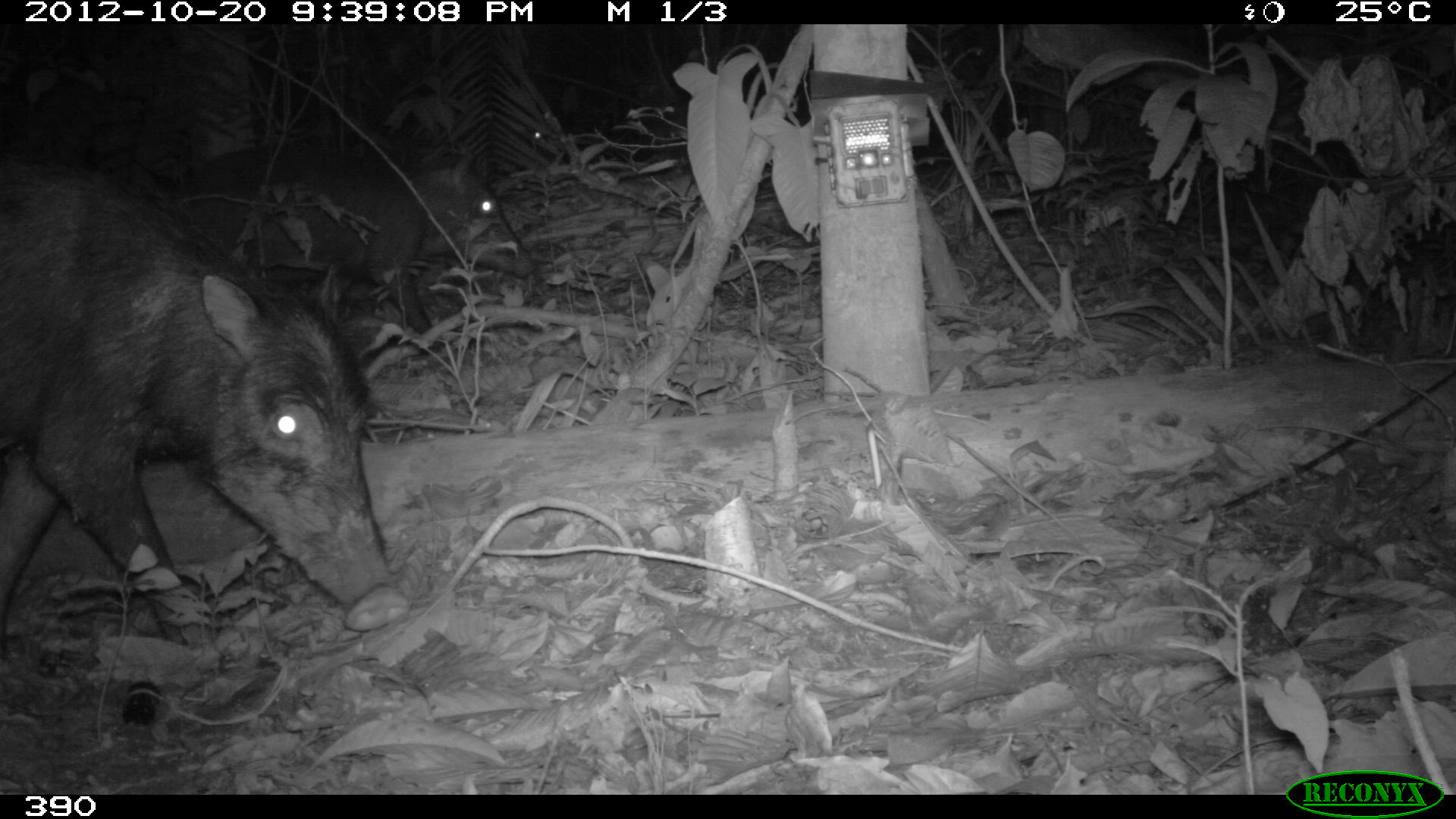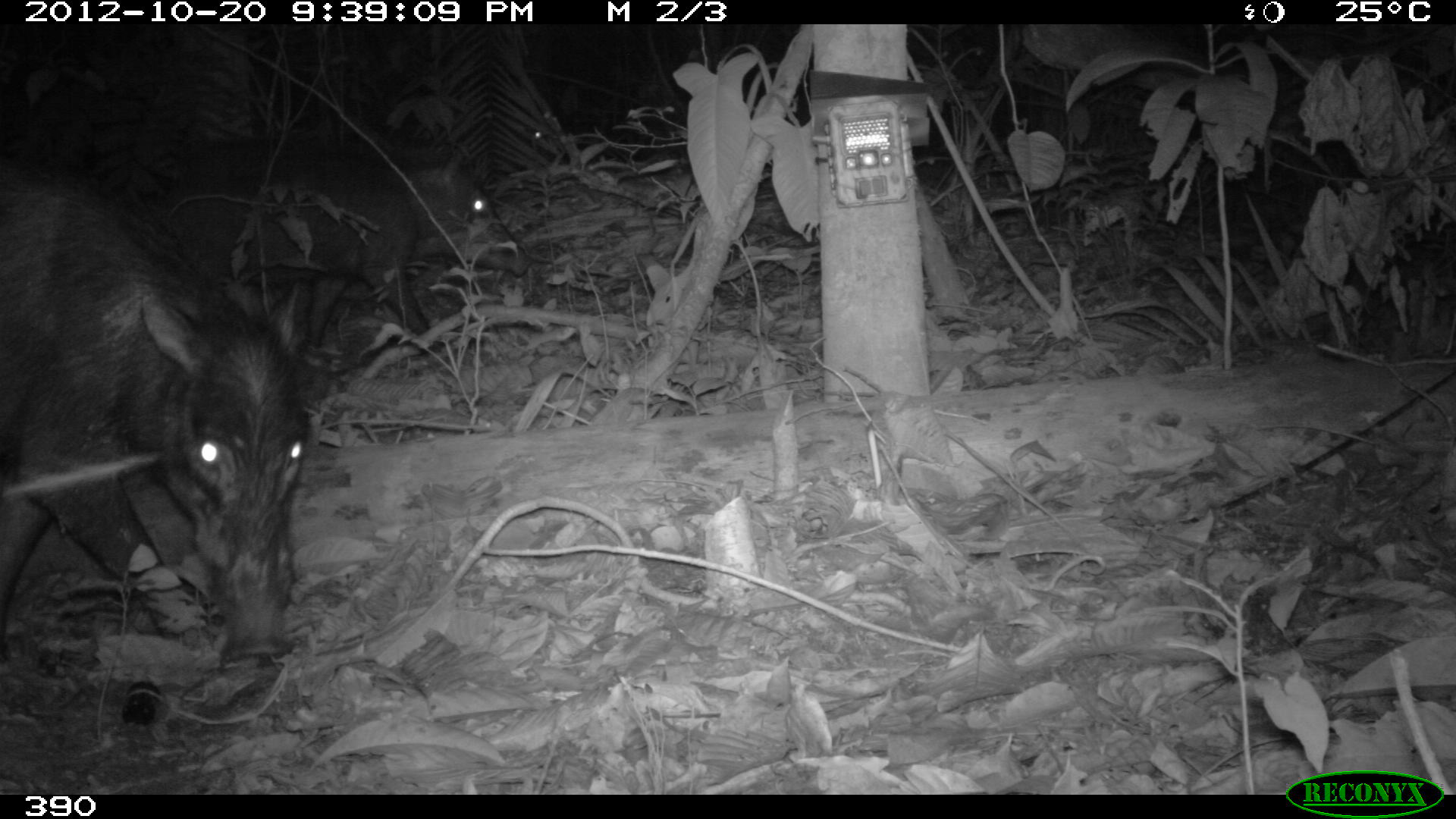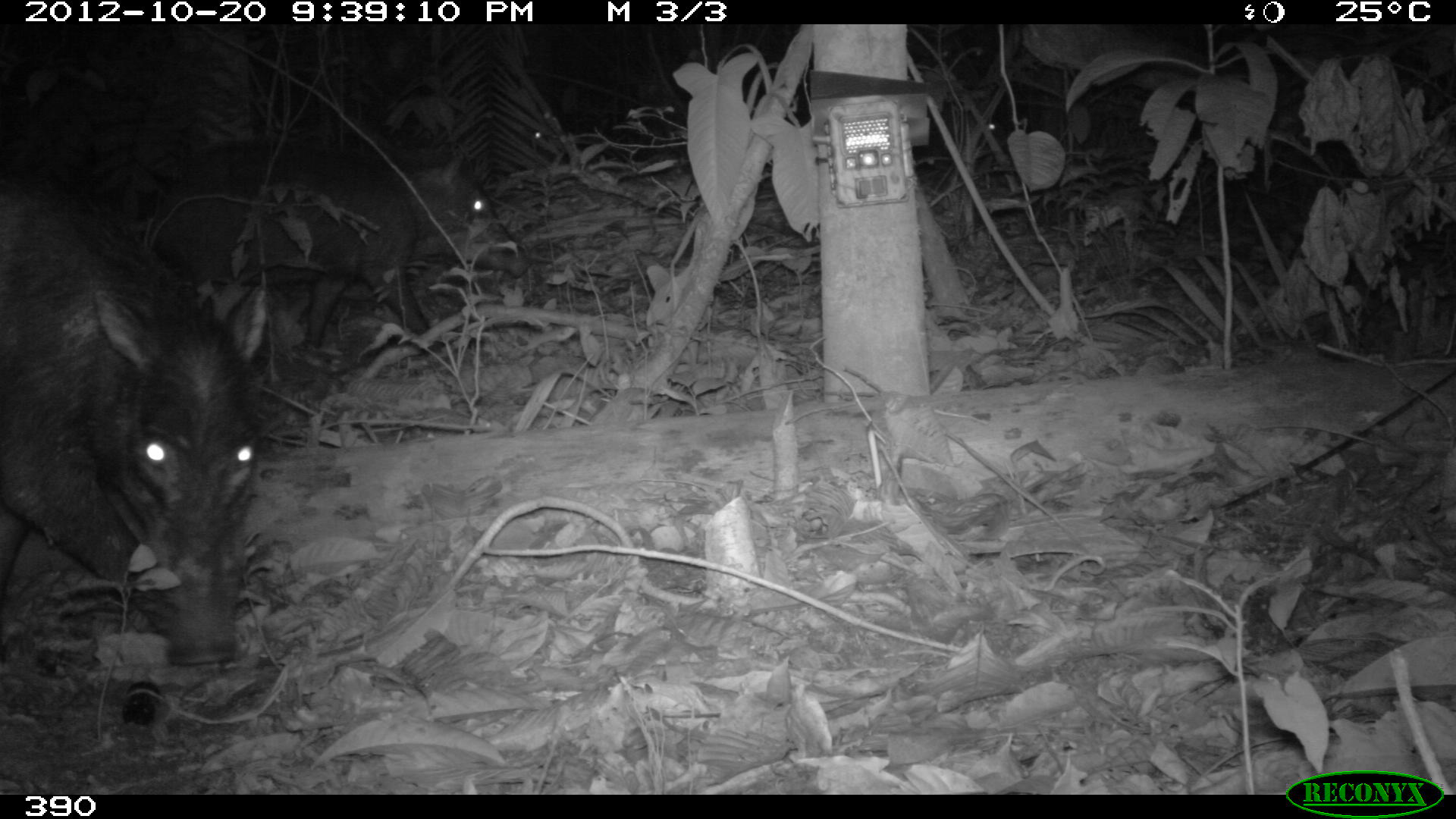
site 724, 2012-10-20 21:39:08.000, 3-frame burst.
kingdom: Animalia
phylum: Chordata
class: Mammalia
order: Artiodactyla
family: Tayassuidae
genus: Tayassu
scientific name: Tayassu pecari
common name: white-lipped peccary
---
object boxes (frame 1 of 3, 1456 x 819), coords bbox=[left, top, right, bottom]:
tayassu pecari: bbox=[1, 150, 412, 662]; bbox=[184, 148, 541, 343]; bbox=[510, 103, 566, 168]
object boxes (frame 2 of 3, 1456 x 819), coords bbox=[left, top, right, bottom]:
tayassu pecari: bbox=[2, 148, 312, 673]; bbox=[159, 137, 533, 352]; bbox=[432, 89, 571, 195]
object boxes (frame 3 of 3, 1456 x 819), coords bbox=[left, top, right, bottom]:
tayassu pecari: bbox=[0, 172, 267, 671]; bbox=[143, 135, 532, 355]; bbox=[919, 98, 1039, 173]; bbox=[481, 99, 566, 177]